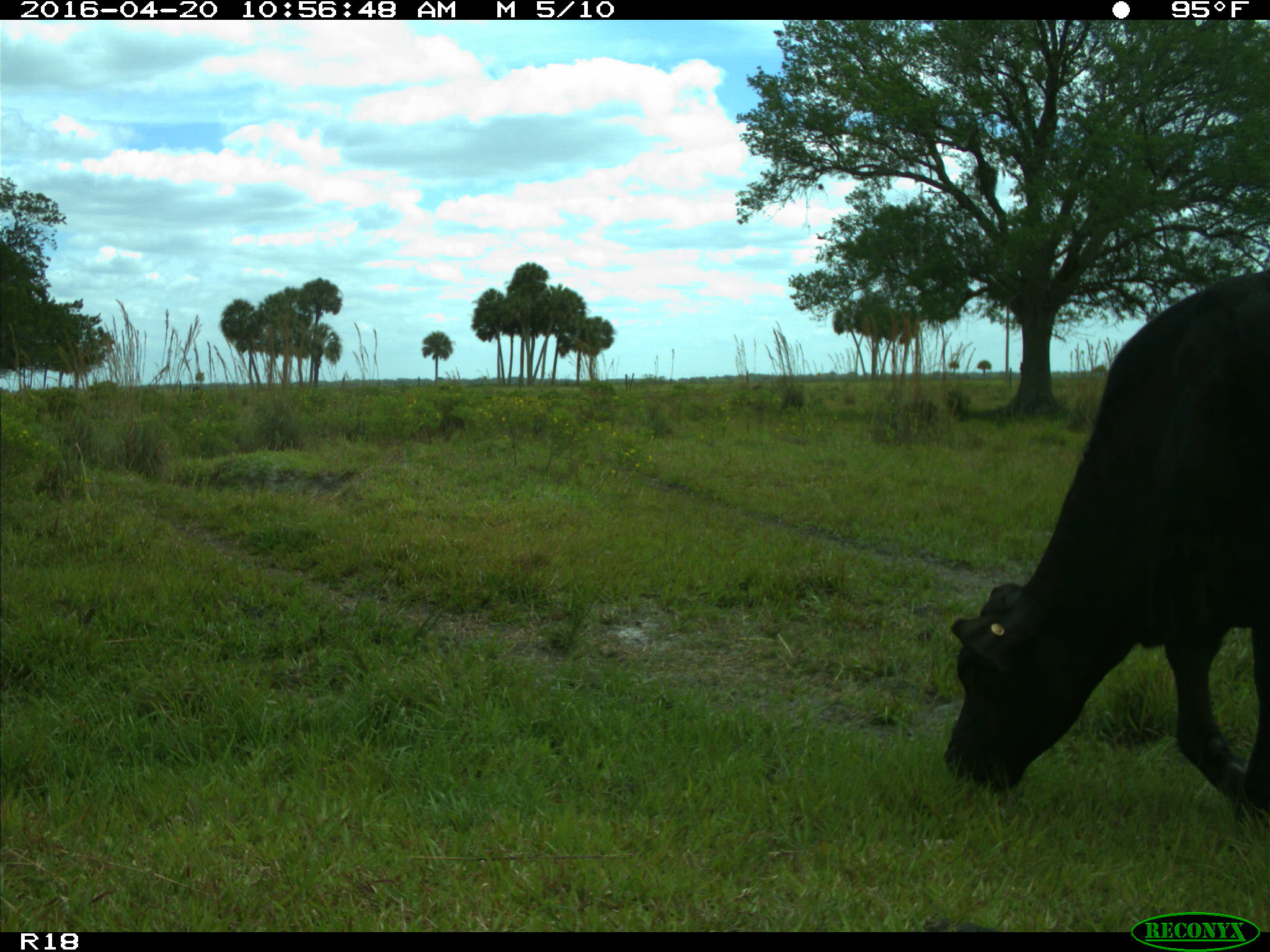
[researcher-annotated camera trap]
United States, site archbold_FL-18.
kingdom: Animalia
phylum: Chordata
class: Mammalia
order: Artiodactyla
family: Bovidae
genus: Bos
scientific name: Bos taurus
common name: domestic cow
Bos taurus (domestic cow).